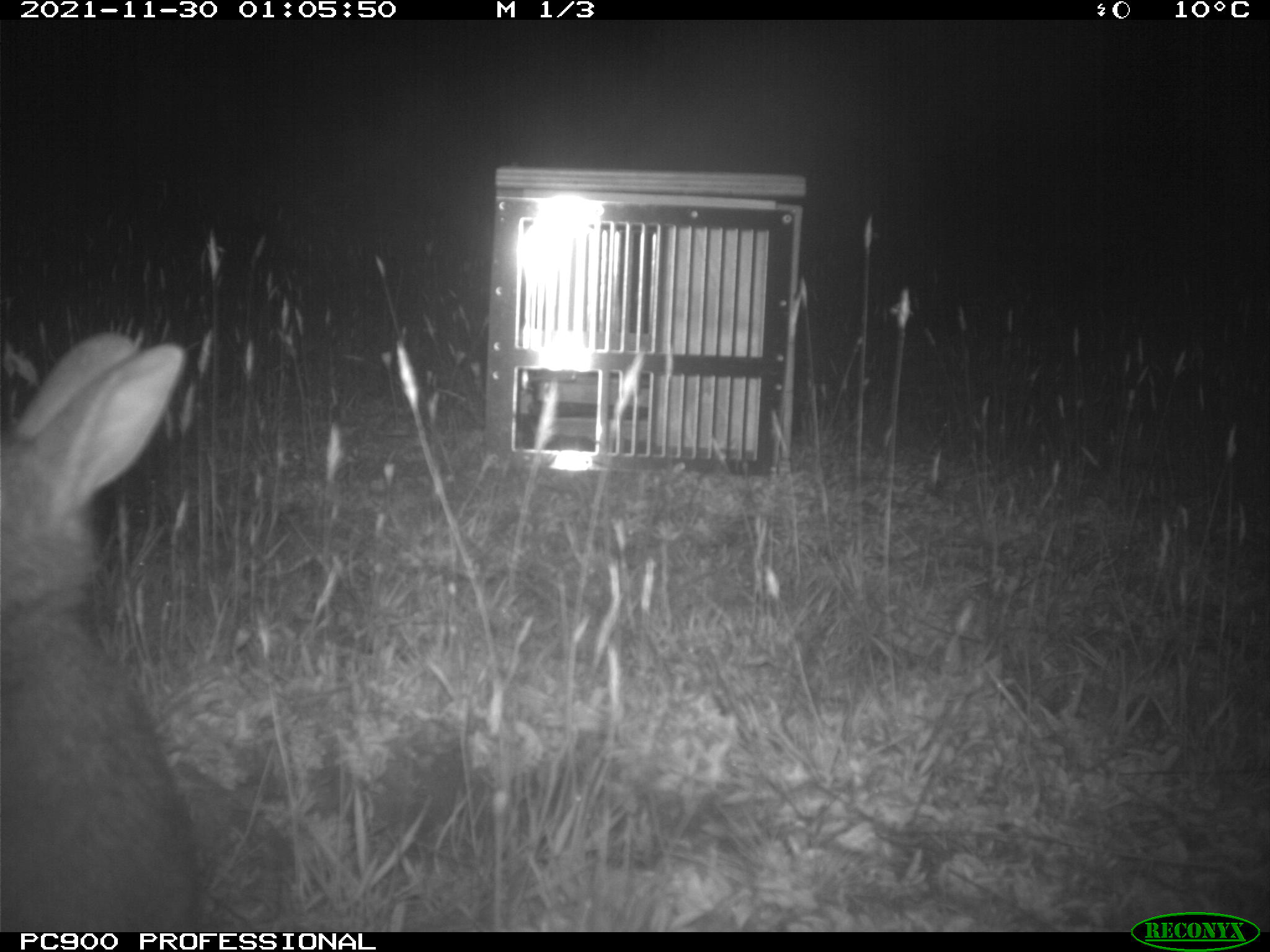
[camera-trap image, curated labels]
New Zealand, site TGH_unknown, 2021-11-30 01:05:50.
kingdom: Animalia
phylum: Chordata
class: Mammalia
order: Lagomorpha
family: Leporidae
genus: Oryctolagus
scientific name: Oryctolagus cuniculus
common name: european rabbit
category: rabbit